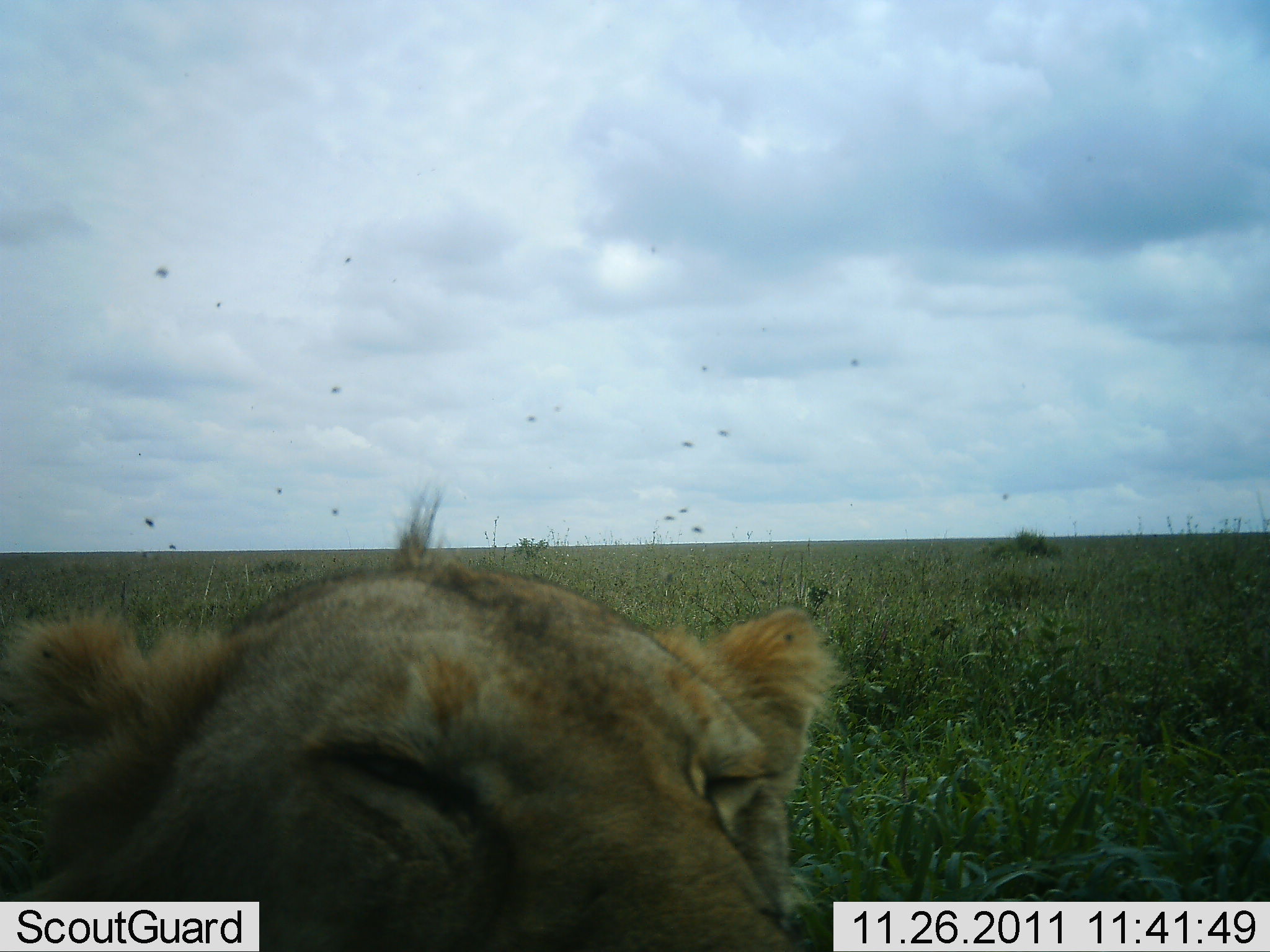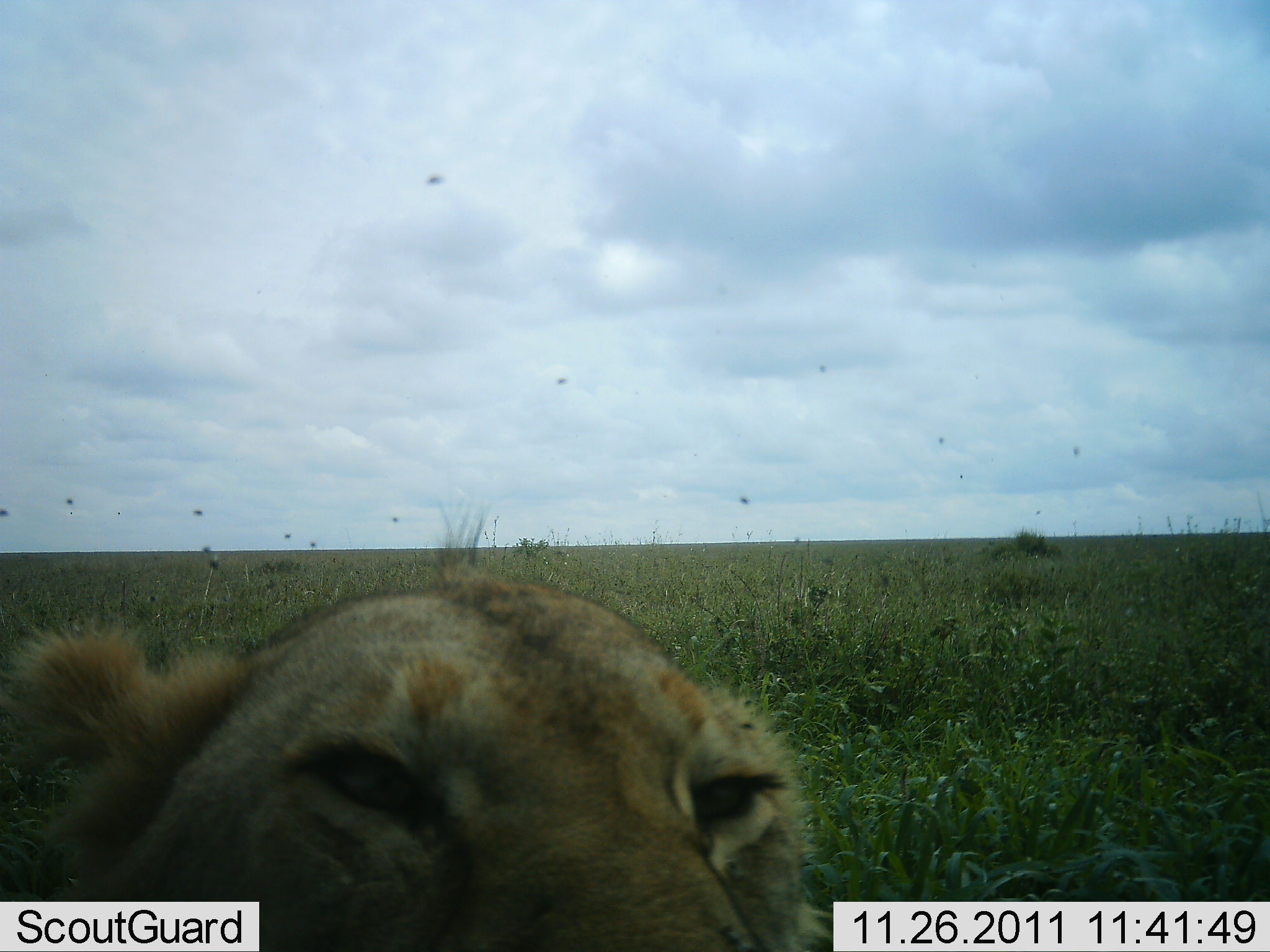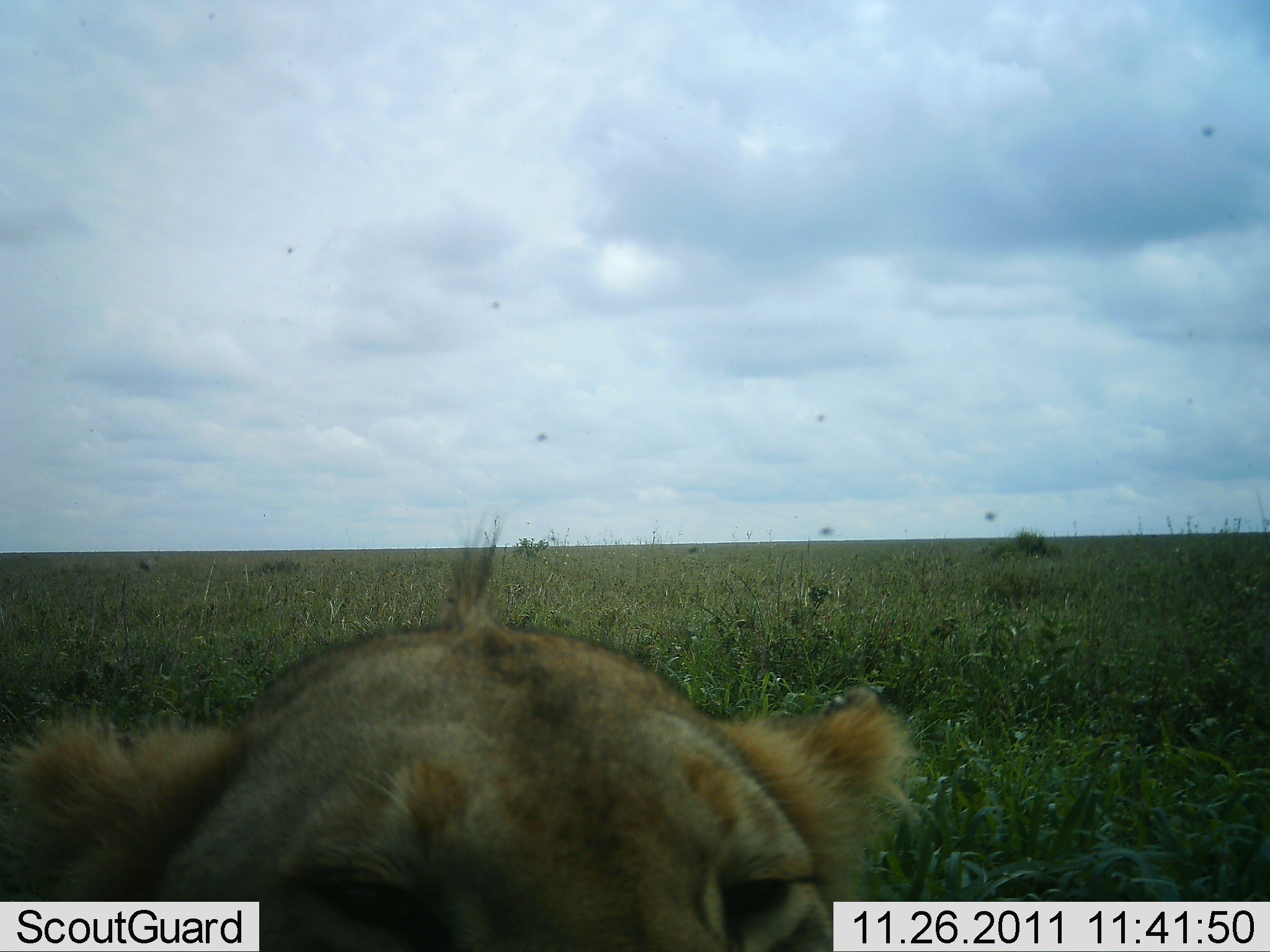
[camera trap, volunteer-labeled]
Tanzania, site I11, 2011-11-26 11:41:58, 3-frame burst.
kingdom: Animalia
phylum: Chordata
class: Mammalia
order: Carnivora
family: Felidae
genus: Panthera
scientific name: Panthera leo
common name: lion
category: lionfemale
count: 1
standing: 31%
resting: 54%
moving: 8%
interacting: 8%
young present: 8%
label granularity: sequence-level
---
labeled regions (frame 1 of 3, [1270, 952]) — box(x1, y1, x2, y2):
animal: box(2, 479, 827, 950)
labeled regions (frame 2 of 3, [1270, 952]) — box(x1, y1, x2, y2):
animal: box(0, 553, 827, 950)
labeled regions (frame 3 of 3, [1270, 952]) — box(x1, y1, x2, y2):
animal: box(1, 580, 917, 952)